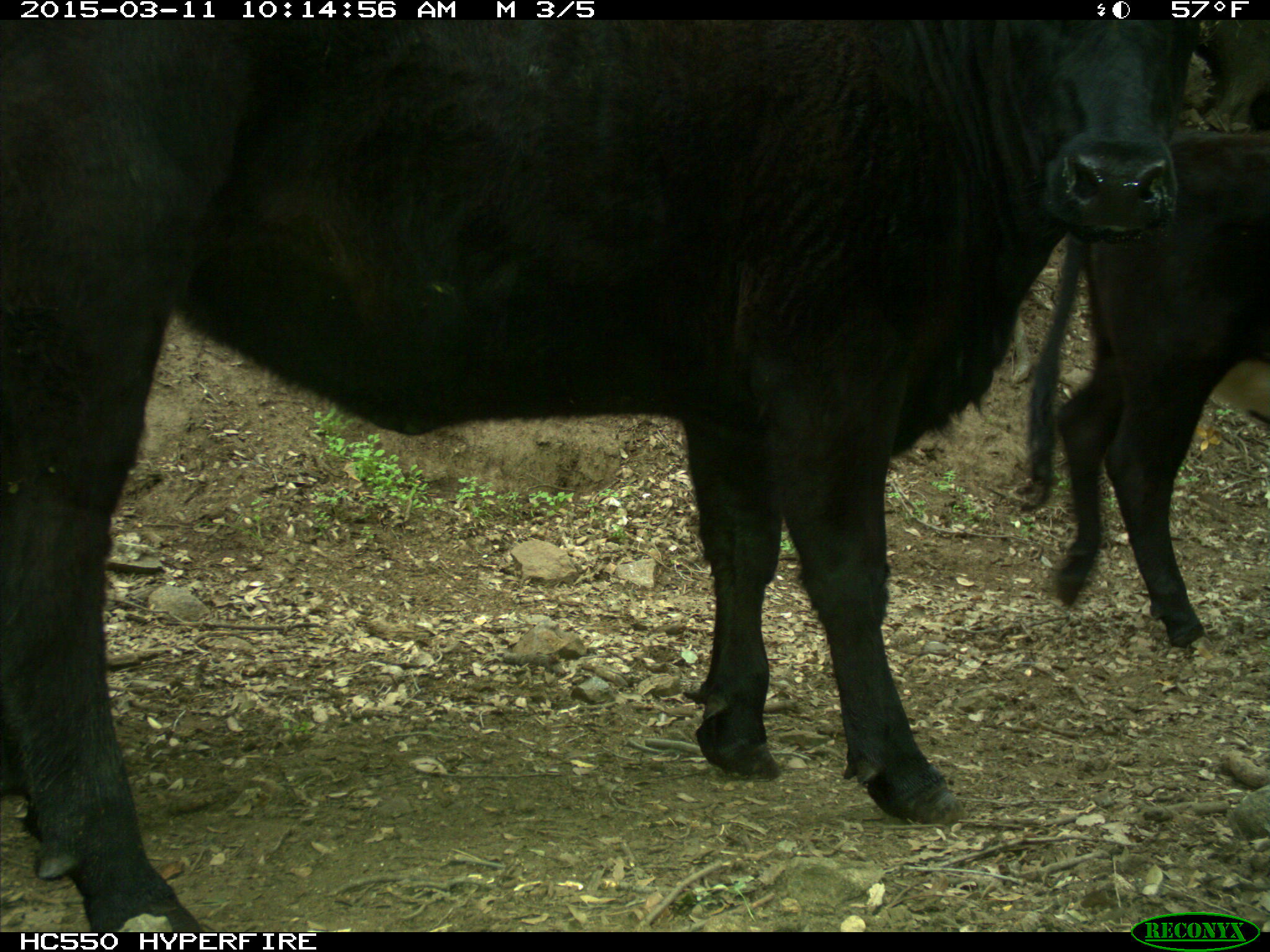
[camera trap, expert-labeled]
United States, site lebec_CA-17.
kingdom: Animalia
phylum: Chordata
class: Mammalia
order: Artiodactyla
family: Bovidae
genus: Bos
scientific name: Bos taurus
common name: domestic cow